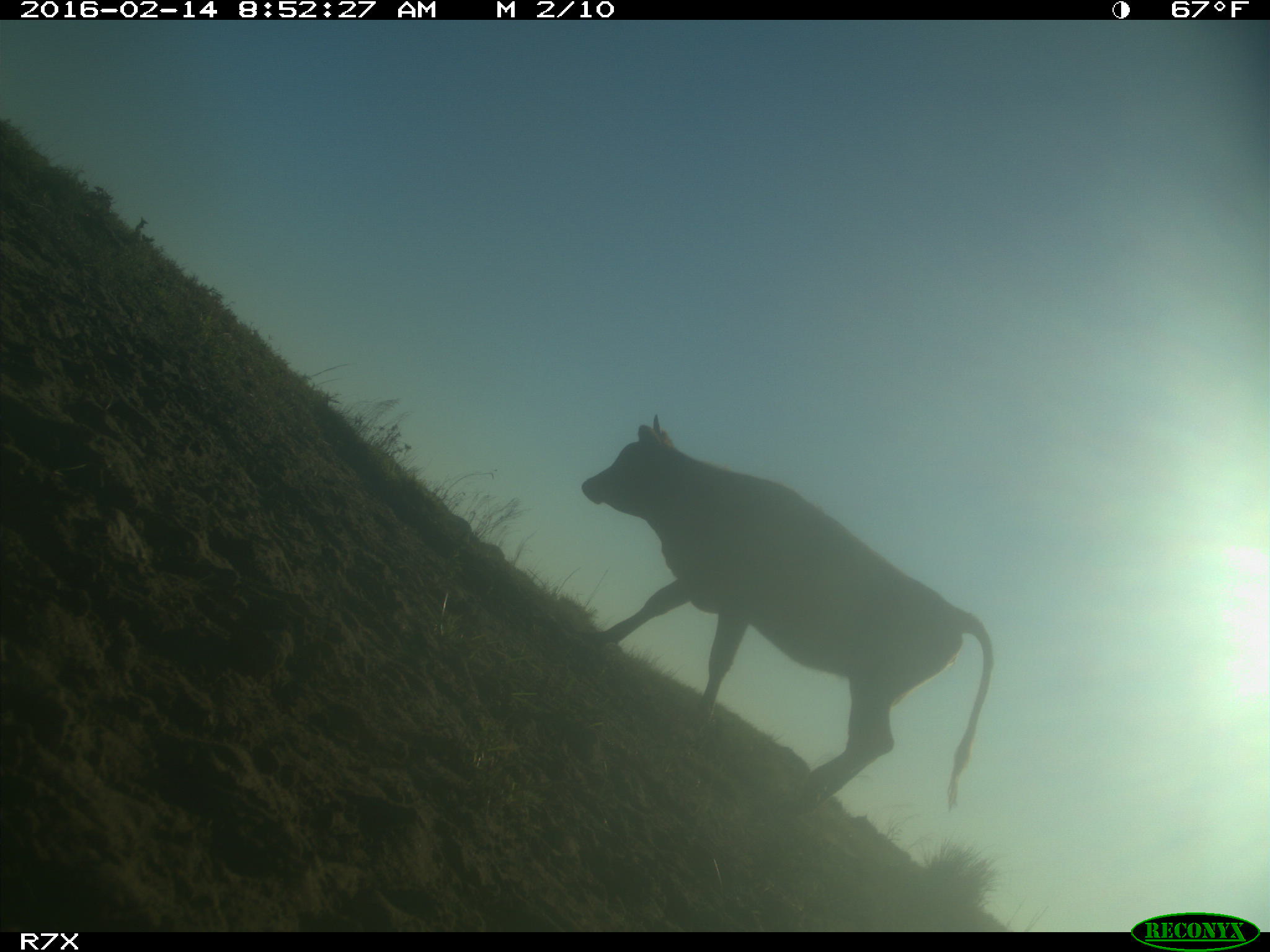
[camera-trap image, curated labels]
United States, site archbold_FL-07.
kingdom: Animalia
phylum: Chordata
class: Mammalia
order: Artiodactyla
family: Bovidae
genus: Bos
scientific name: Bos taurus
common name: domestic cow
Bos taurus (domestic cow).